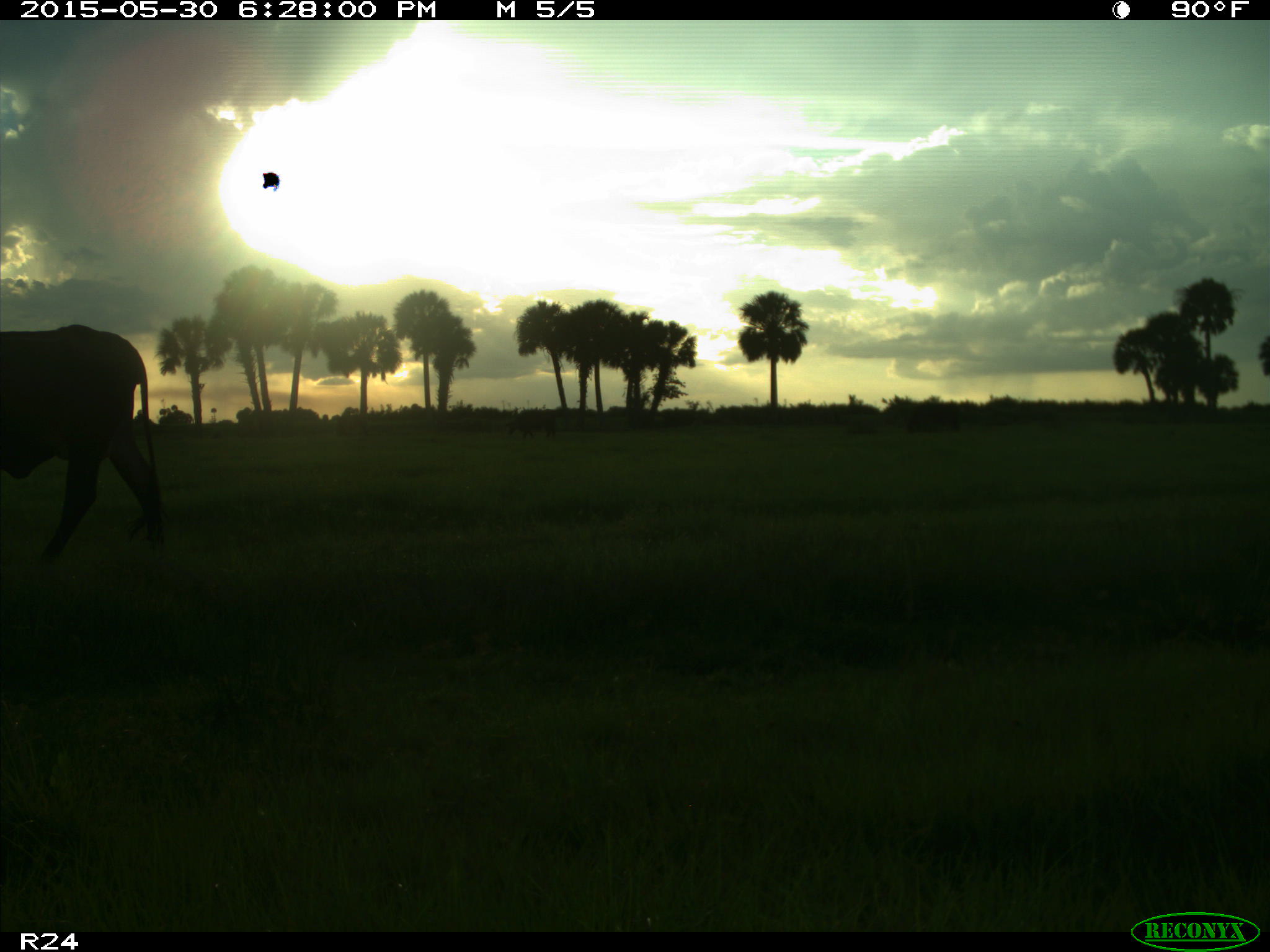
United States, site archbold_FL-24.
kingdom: Animalia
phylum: Chordata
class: Mammalia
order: Artiodactyla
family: Bovidae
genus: Bos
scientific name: Bos taurus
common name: domestic cow